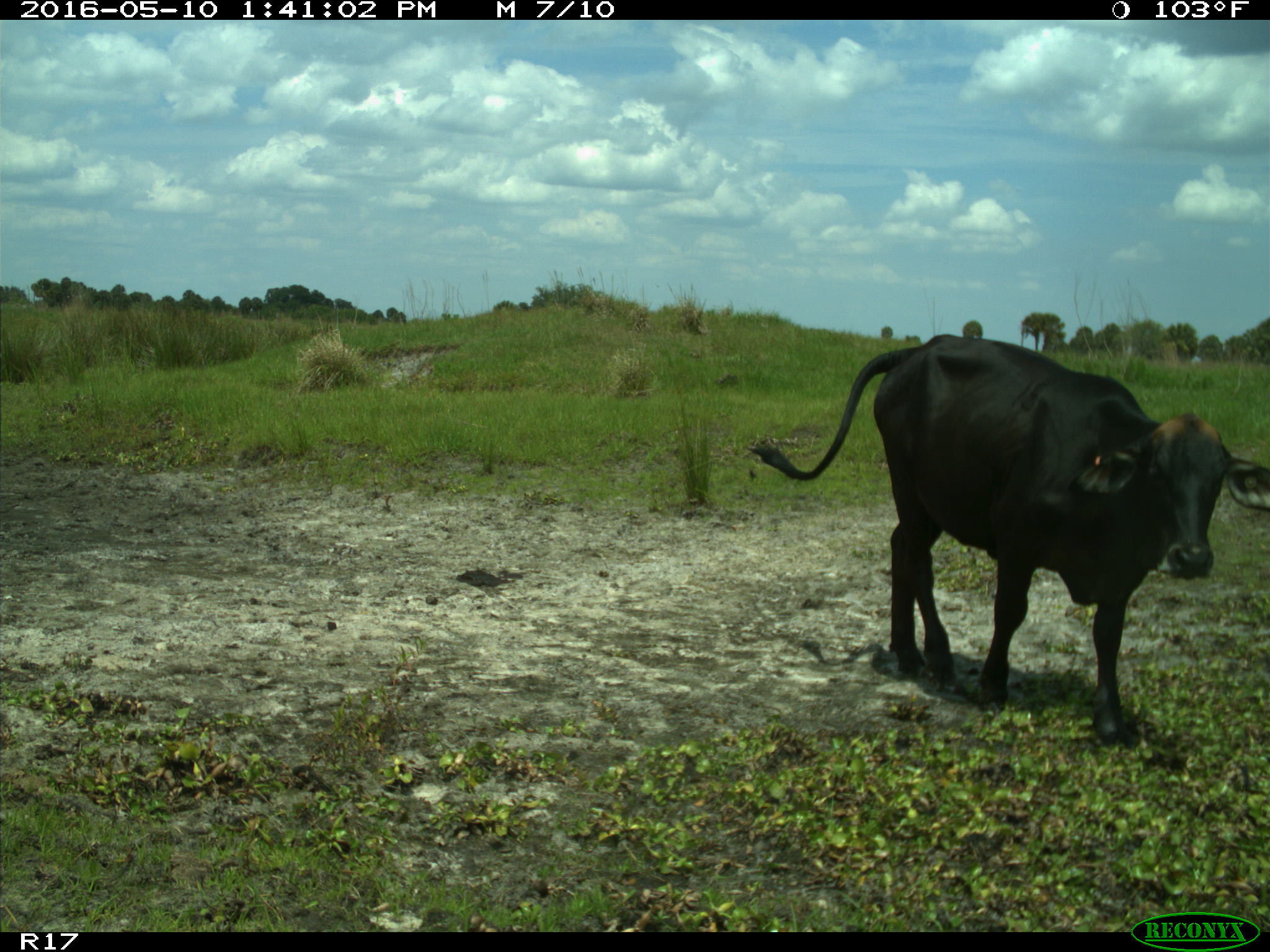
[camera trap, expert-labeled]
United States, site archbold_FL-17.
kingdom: Animalia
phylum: Chordata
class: Mammalia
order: Artiodactyla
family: Bovidae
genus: Bos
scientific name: Bos taurus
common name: domestic cow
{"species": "Bos taurus (domestic cow)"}